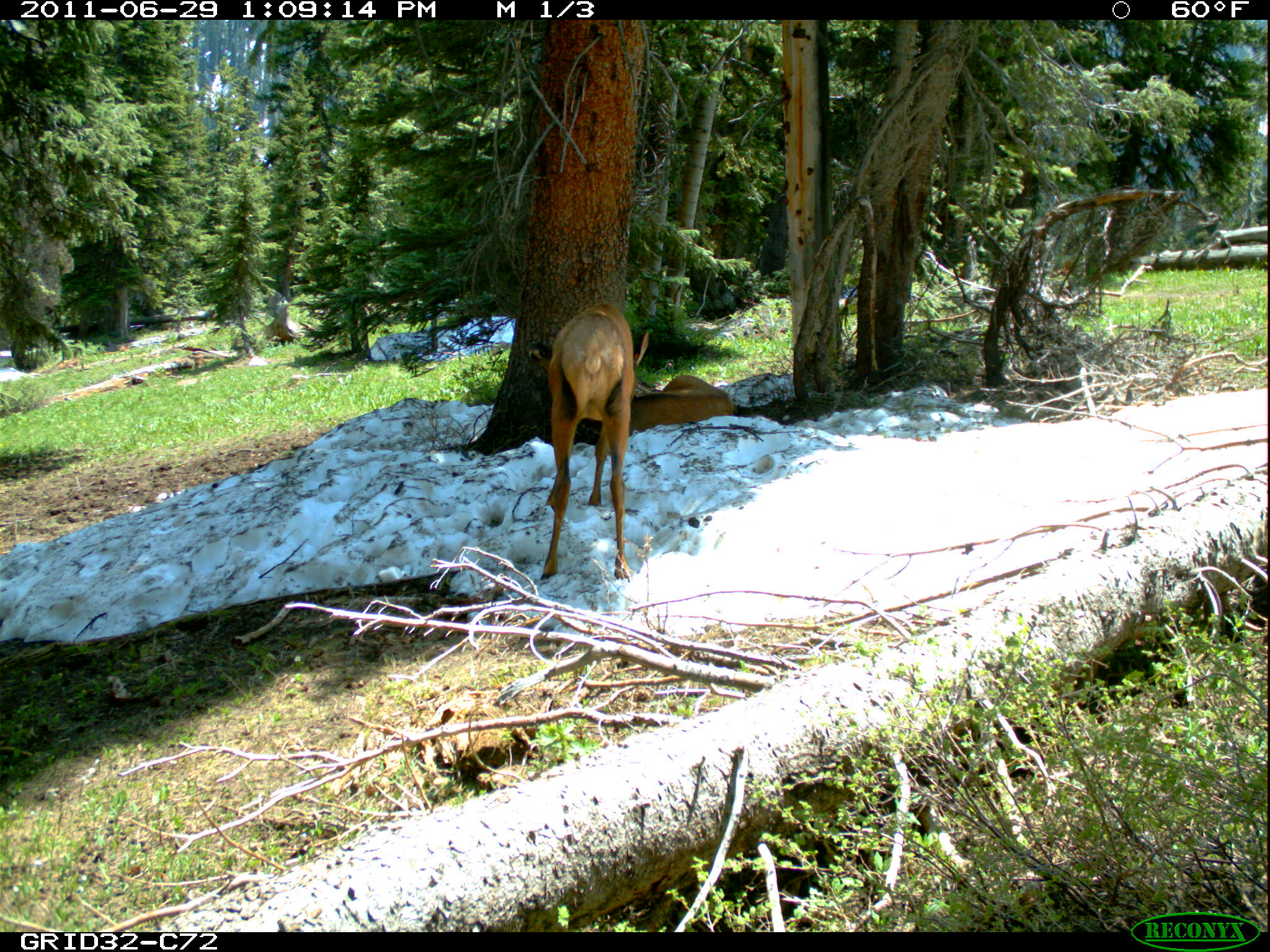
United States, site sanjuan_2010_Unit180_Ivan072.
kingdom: Animalia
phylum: Chordata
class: Mammalia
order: Artiodactyla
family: Cervidae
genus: Cervus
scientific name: Cervus elaphus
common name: red deer